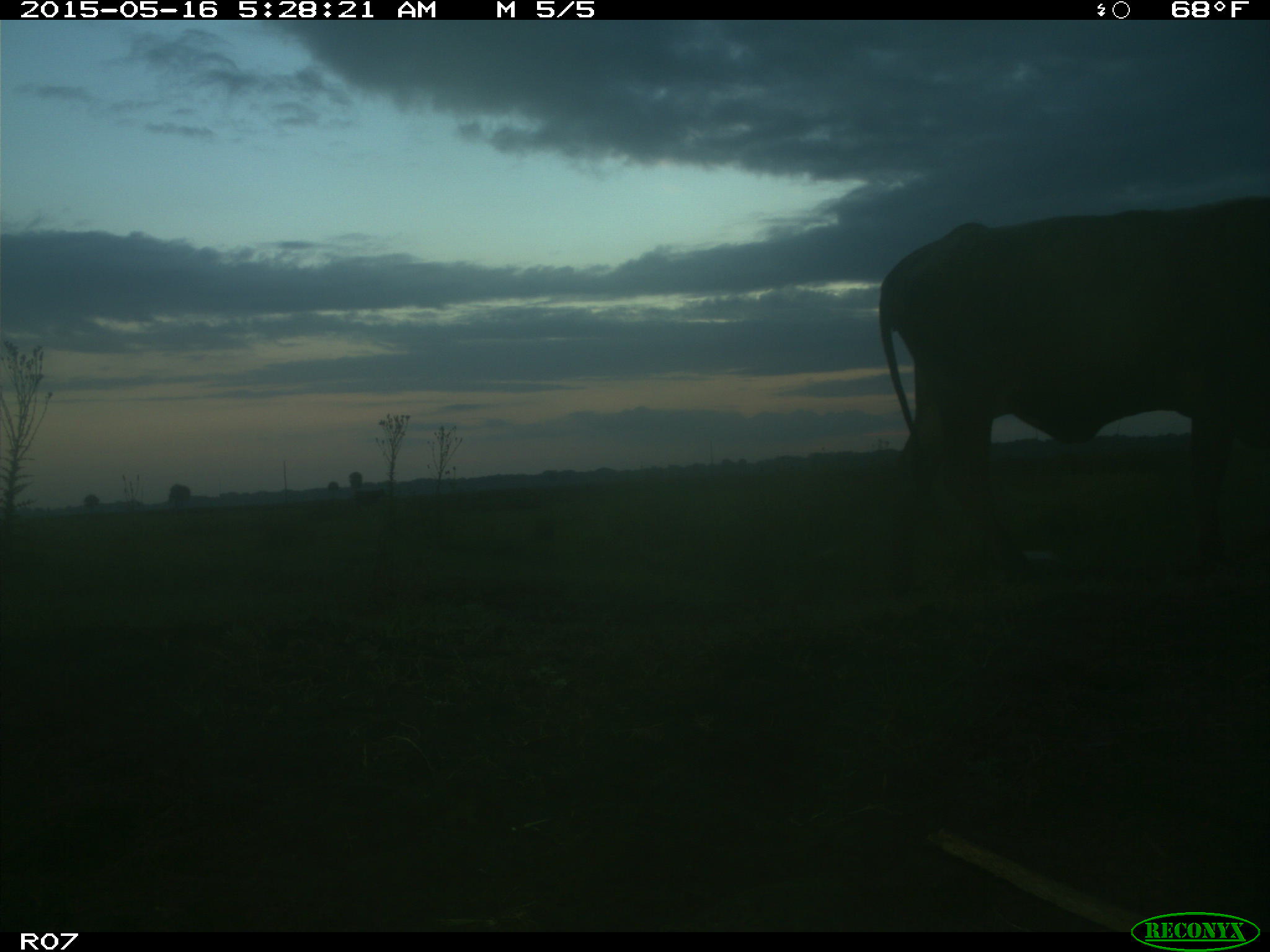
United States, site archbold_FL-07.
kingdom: Animalia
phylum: Chordata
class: Mammalia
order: Artiodactyla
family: Bovidae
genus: Bos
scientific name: Bos taurus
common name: domestic cow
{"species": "Bos taurus (domestic cow)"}